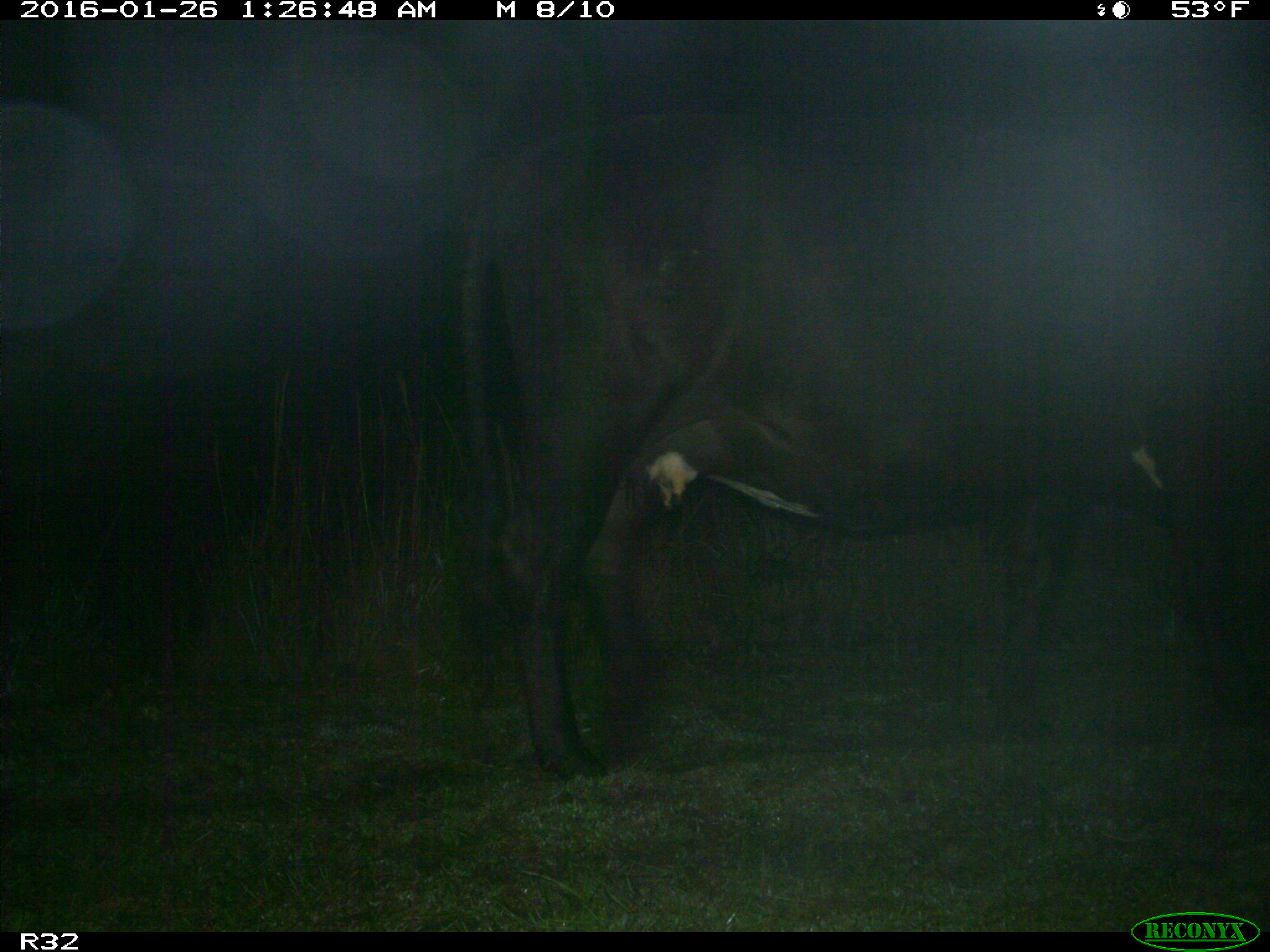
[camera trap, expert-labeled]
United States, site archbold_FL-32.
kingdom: Animalia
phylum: Chordata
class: Mammalia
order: Artiodactyla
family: Bovidae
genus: Bos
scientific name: Bos taurus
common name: domestic cow